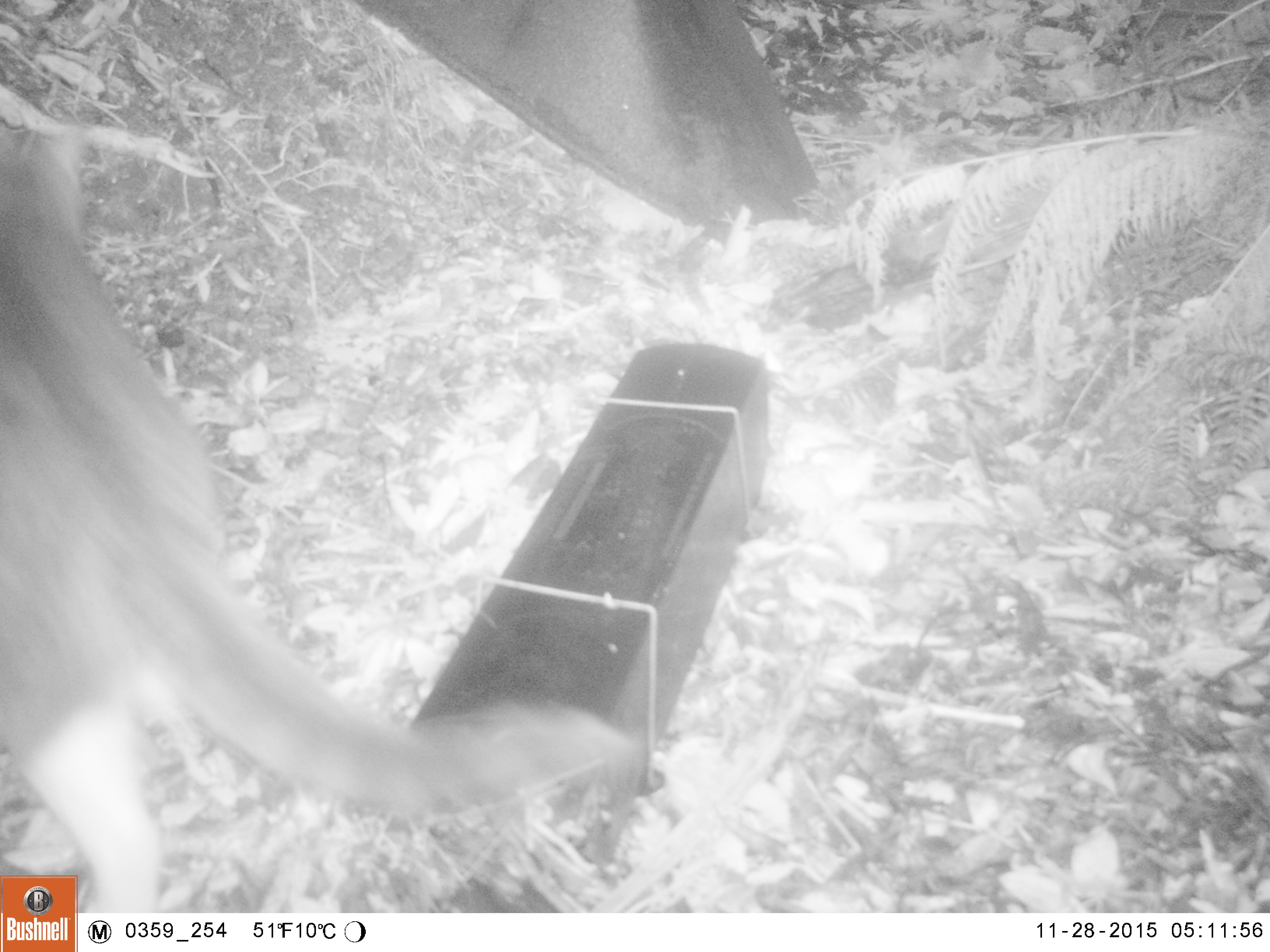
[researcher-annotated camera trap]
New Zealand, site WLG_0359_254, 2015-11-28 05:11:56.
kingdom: Animalia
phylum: Chordata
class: Mammalia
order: Carnivora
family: Felidae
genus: Felis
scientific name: Felis catus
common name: domestic cat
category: cat